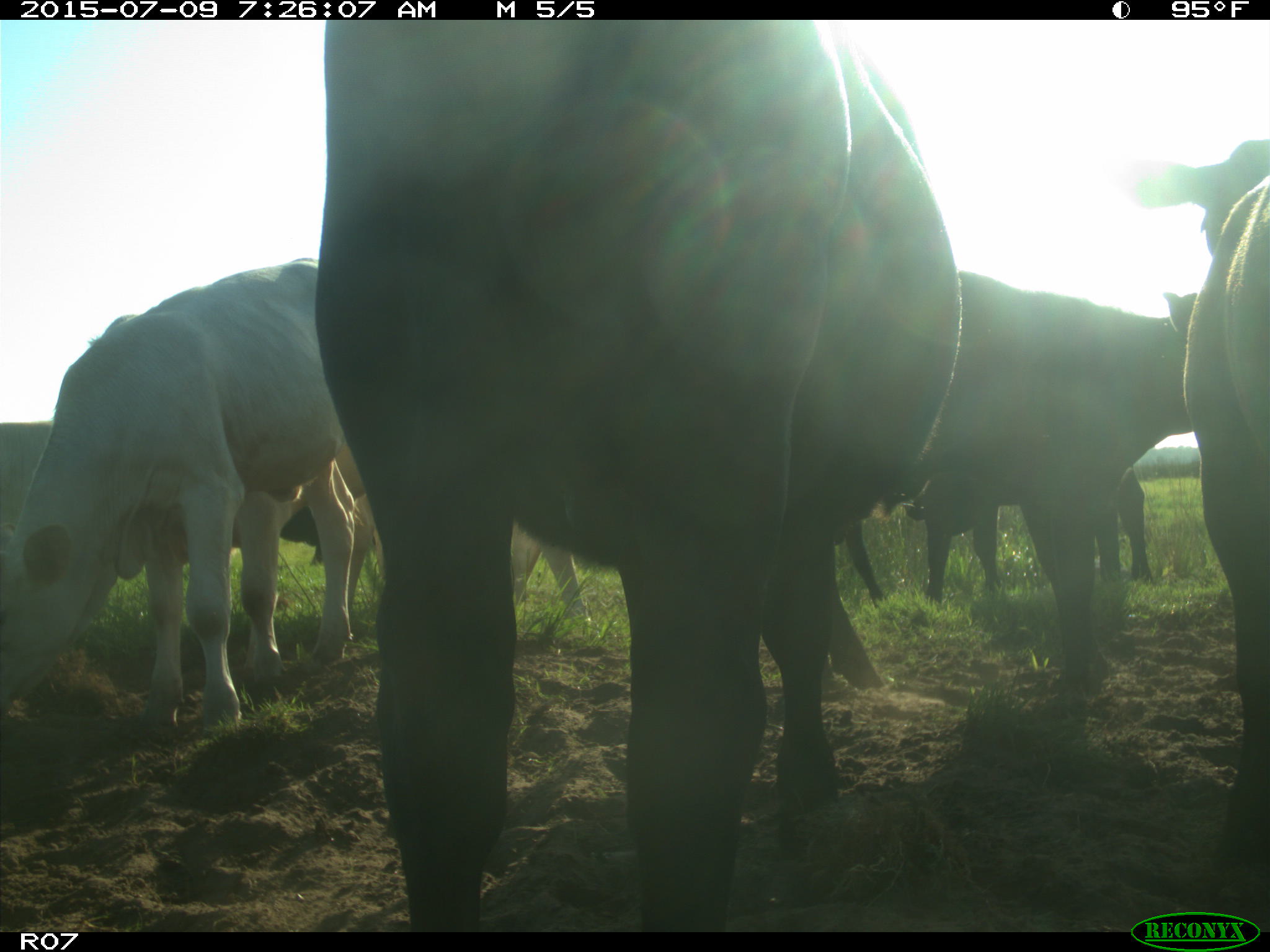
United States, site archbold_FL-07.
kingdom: Animalia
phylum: Chordata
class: Mammalia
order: Artiodactyla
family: Bovidae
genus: Bos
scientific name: Bos taurus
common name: domestic cow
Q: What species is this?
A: Bos taurus (domestic cow).